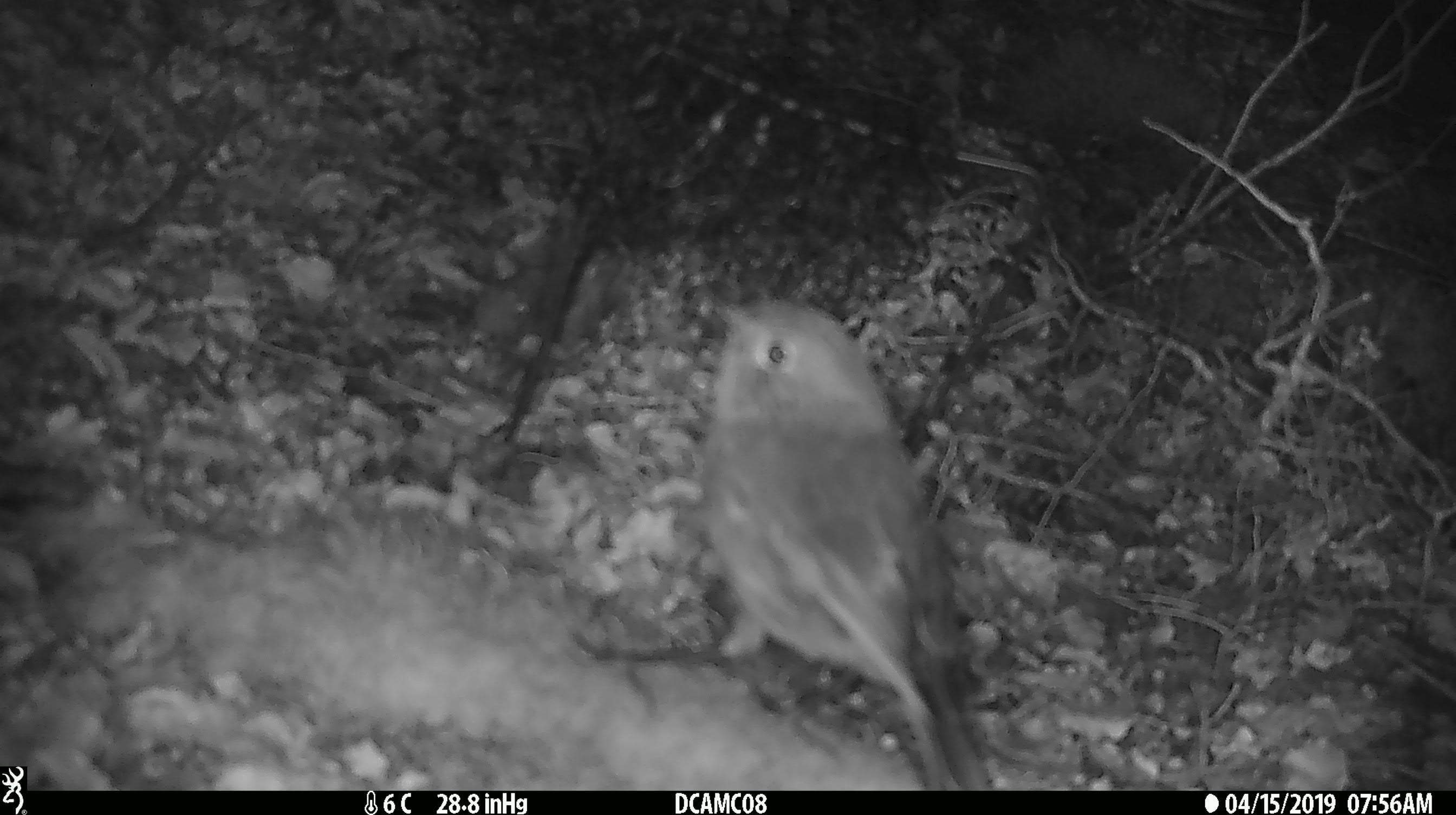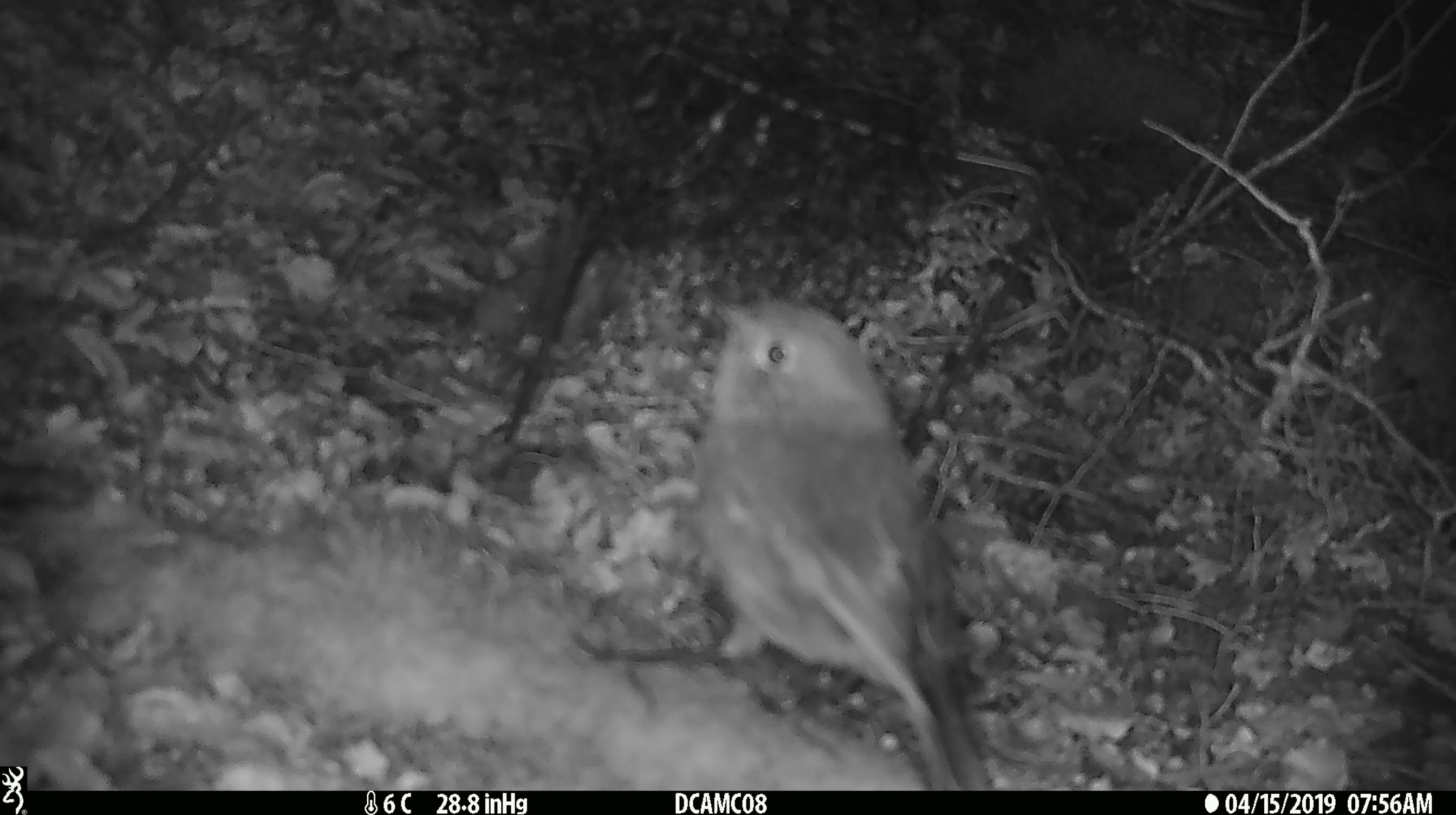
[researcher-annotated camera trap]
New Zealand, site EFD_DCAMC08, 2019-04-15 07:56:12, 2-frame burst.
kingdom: Animalia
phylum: Chordata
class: Aves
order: Passeriformes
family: Petroicidae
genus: Petroica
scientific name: Petroica australis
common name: new zealand robin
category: robin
Robin (new zealand robin) (Petroica australis).